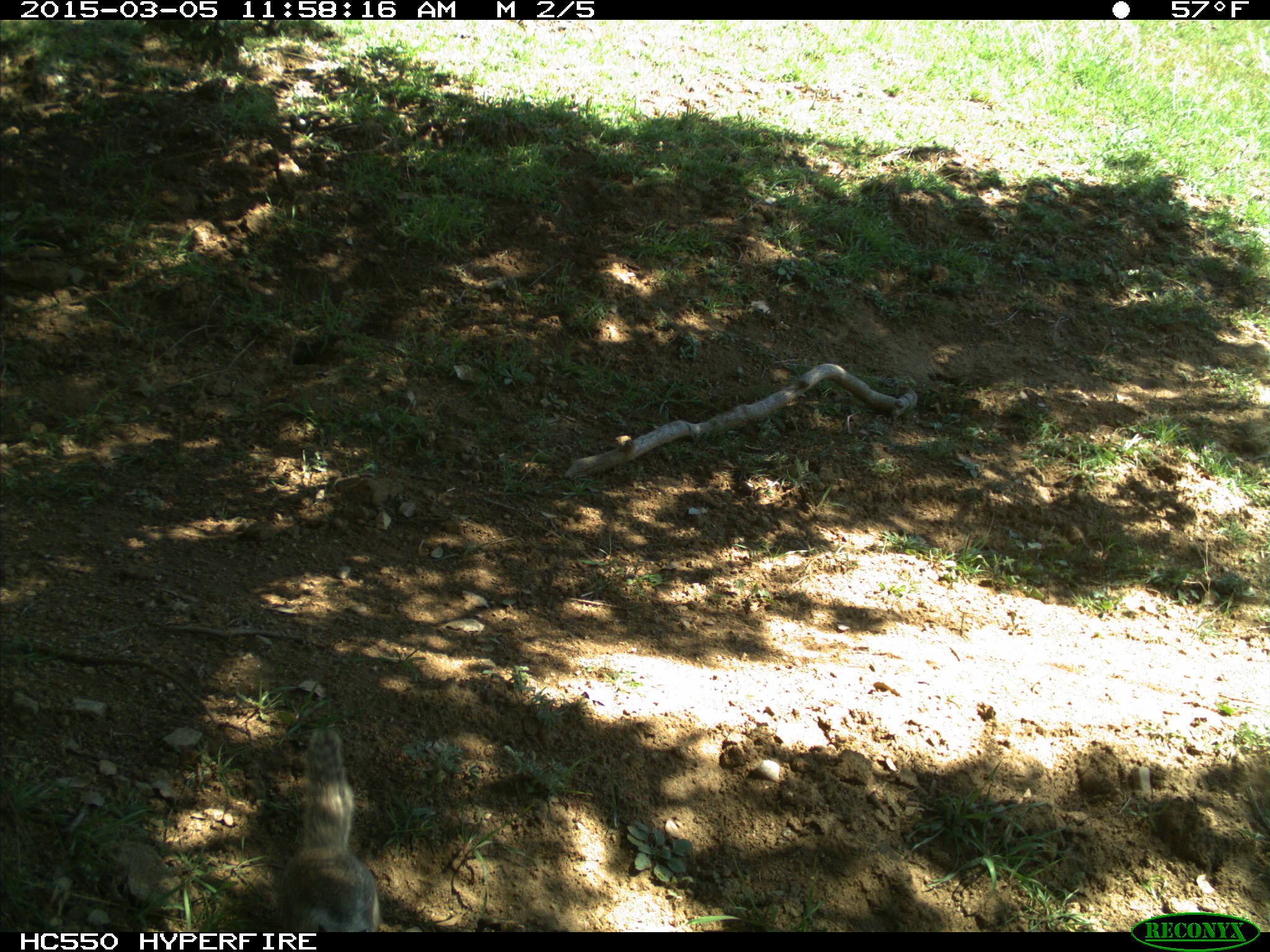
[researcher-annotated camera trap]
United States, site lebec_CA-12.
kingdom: Animalia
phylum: Chordata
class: Mammalia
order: Rodentia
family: Sciuridae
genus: Otospermophilus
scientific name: Otospermophilus beecheyi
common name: california ground squirrel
Otospermophilus beecheyi (california ground squirrel).